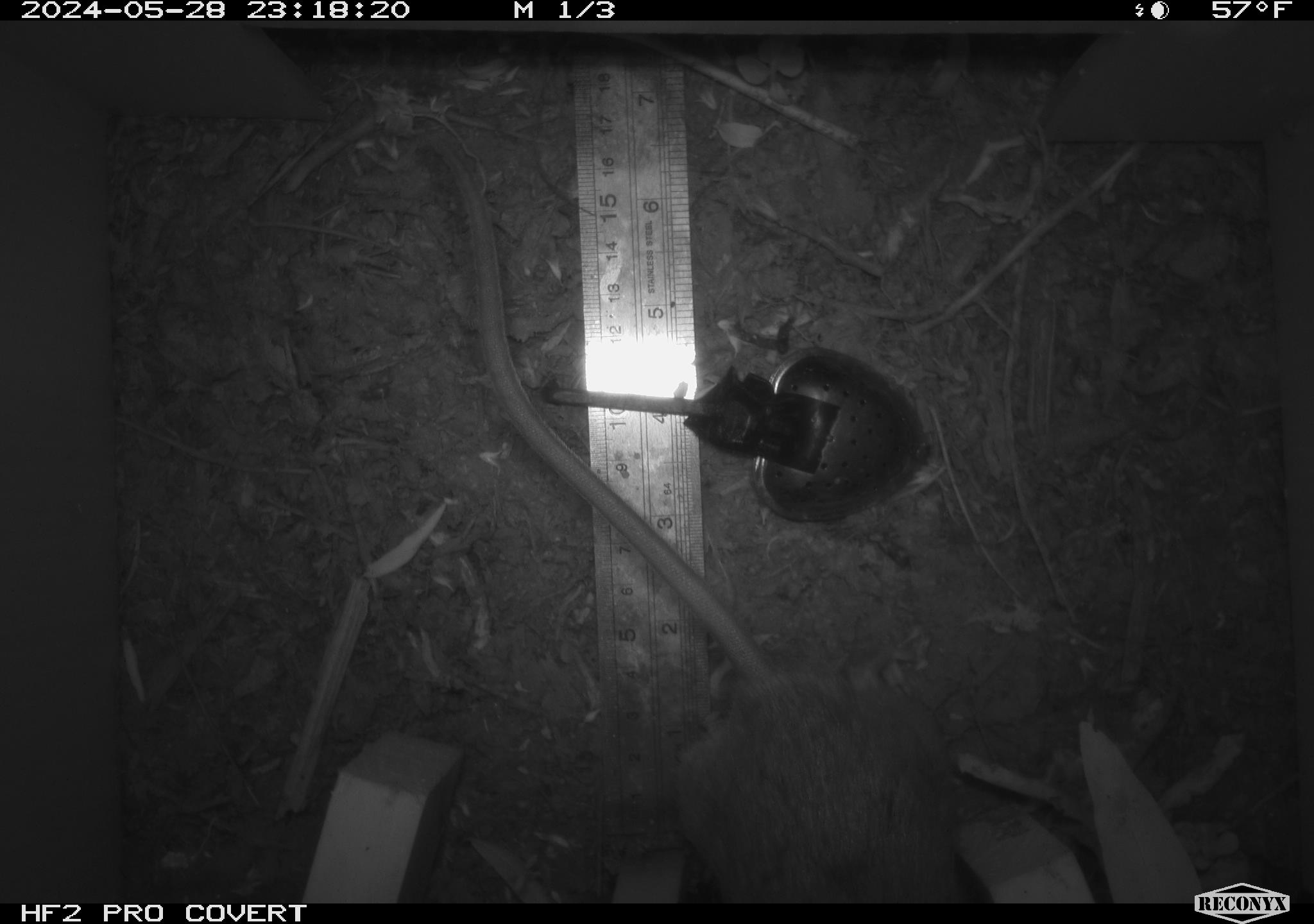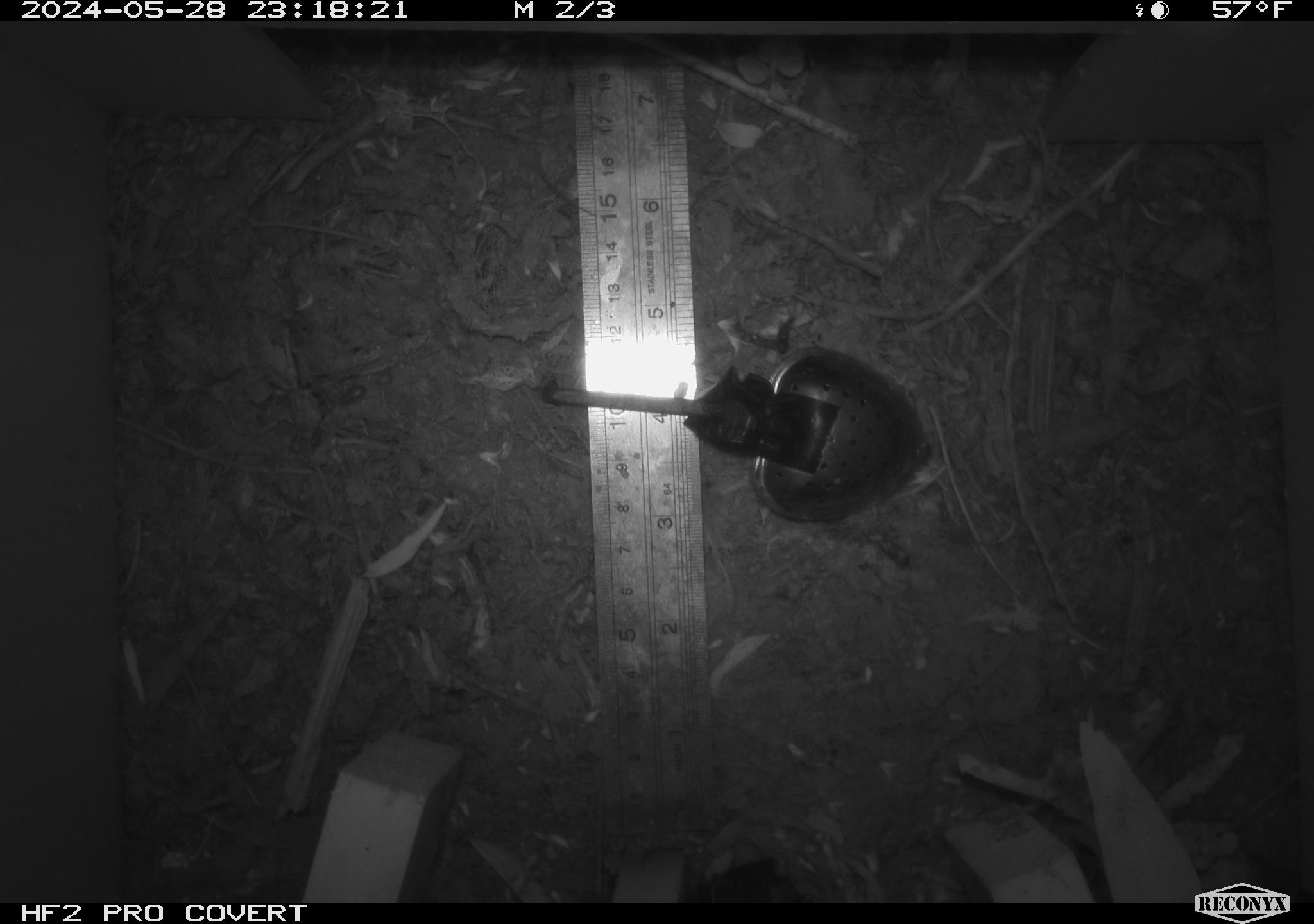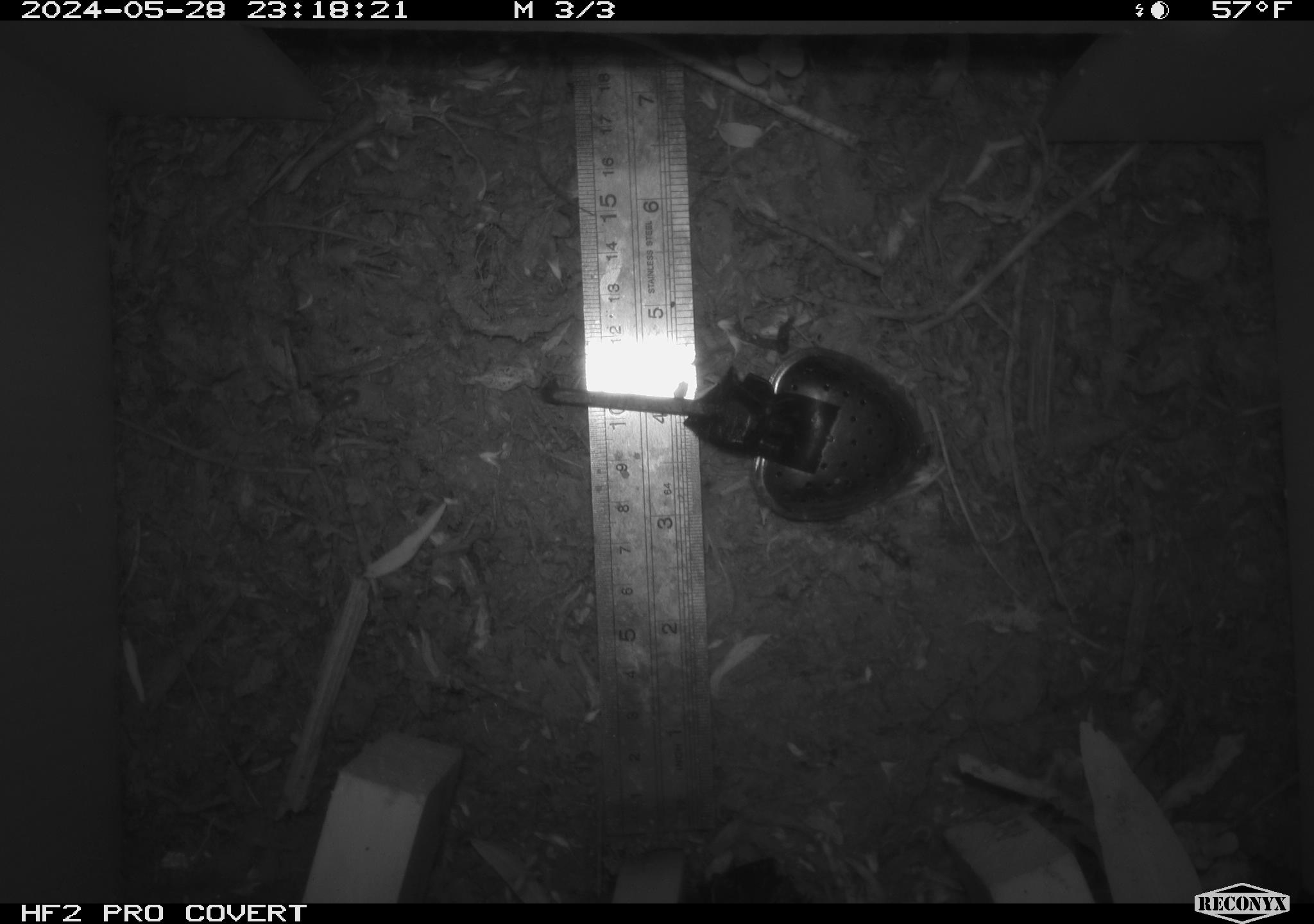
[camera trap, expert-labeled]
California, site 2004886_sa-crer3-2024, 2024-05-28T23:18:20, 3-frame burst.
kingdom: Animalia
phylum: Chordata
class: Mammalia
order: Rodentia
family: Muridae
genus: Rattus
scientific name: Rattus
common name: rat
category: rattus species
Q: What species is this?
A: Rattus species (rat) (Rattus).